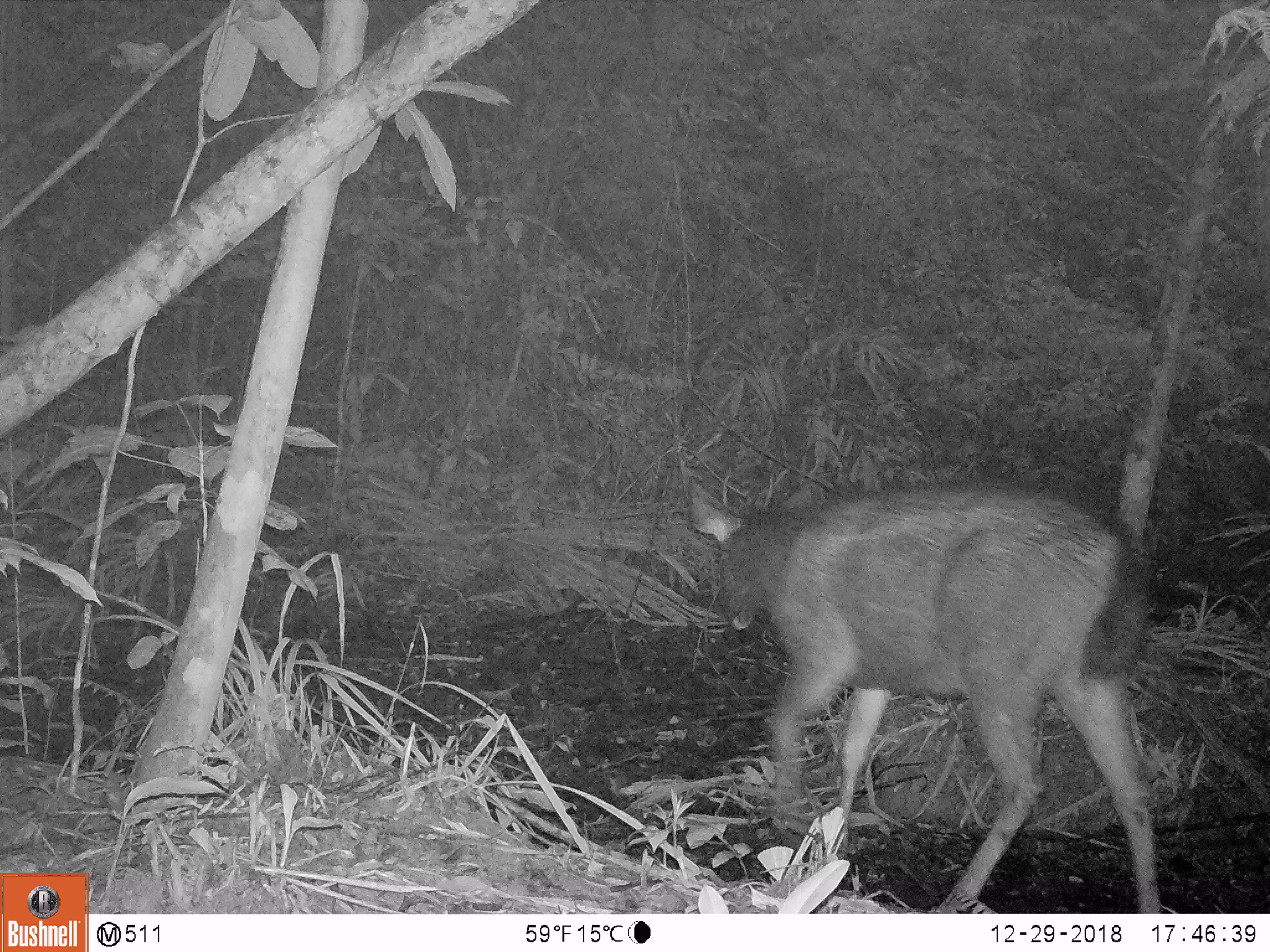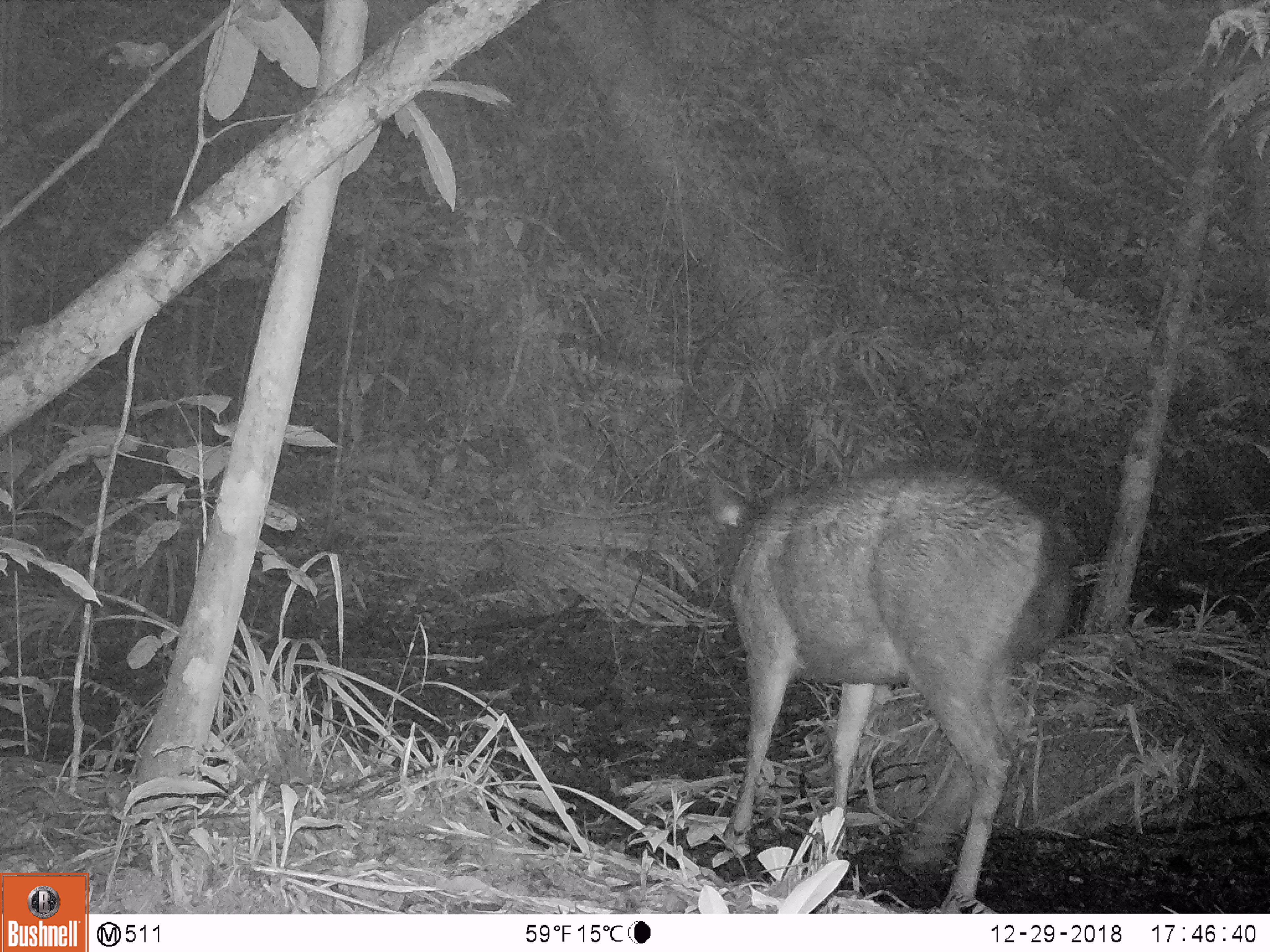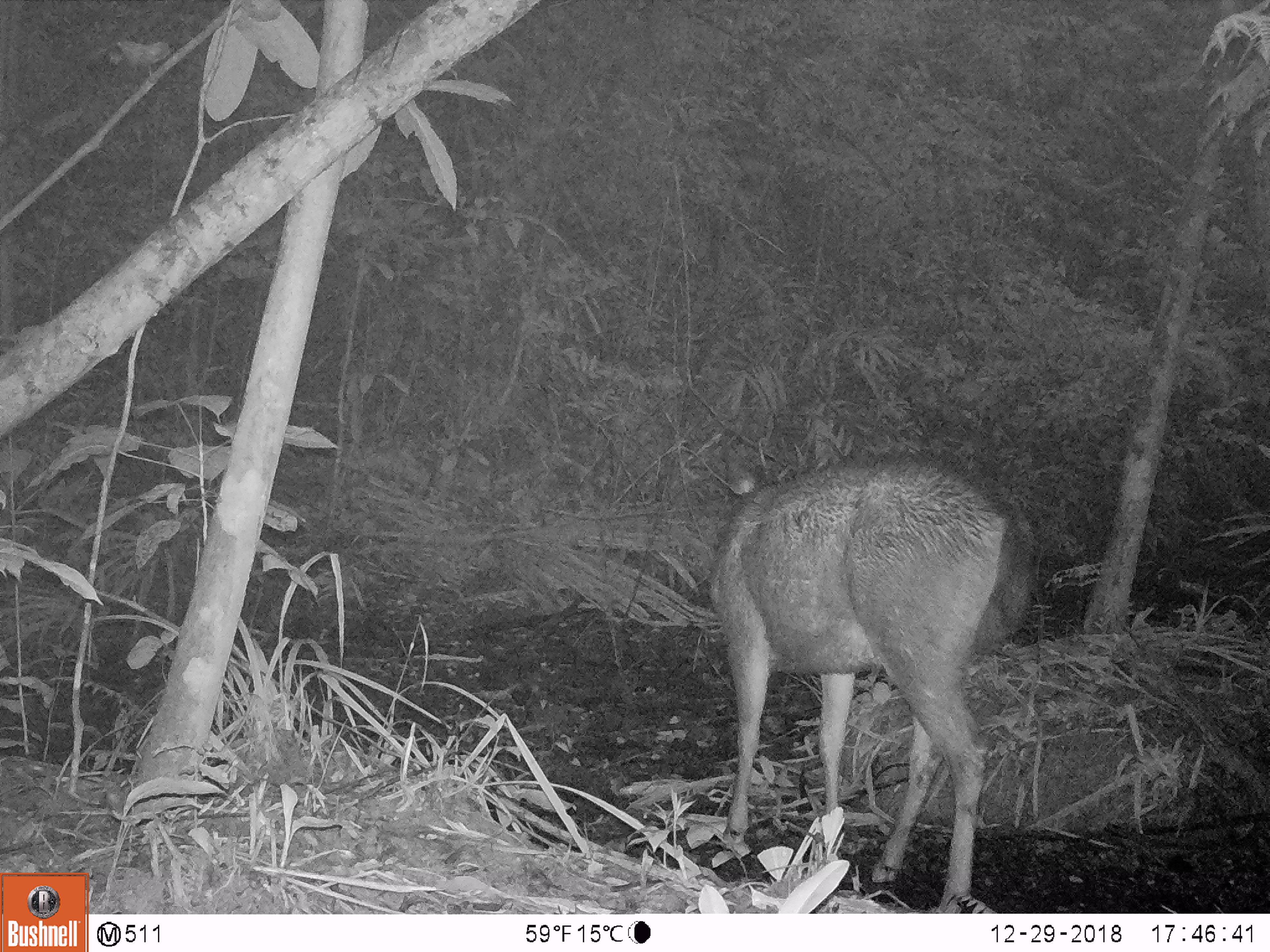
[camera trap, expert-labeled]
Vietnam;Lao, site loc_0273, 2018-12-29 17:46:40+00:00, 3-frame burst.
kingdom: Animalia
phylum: Chordata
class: Mammalia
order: Artiodactyla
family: Cervidae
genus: Rusa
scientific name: Rusa unicolor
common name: sambar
Sambar (Rusa unicolor). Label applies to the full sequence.